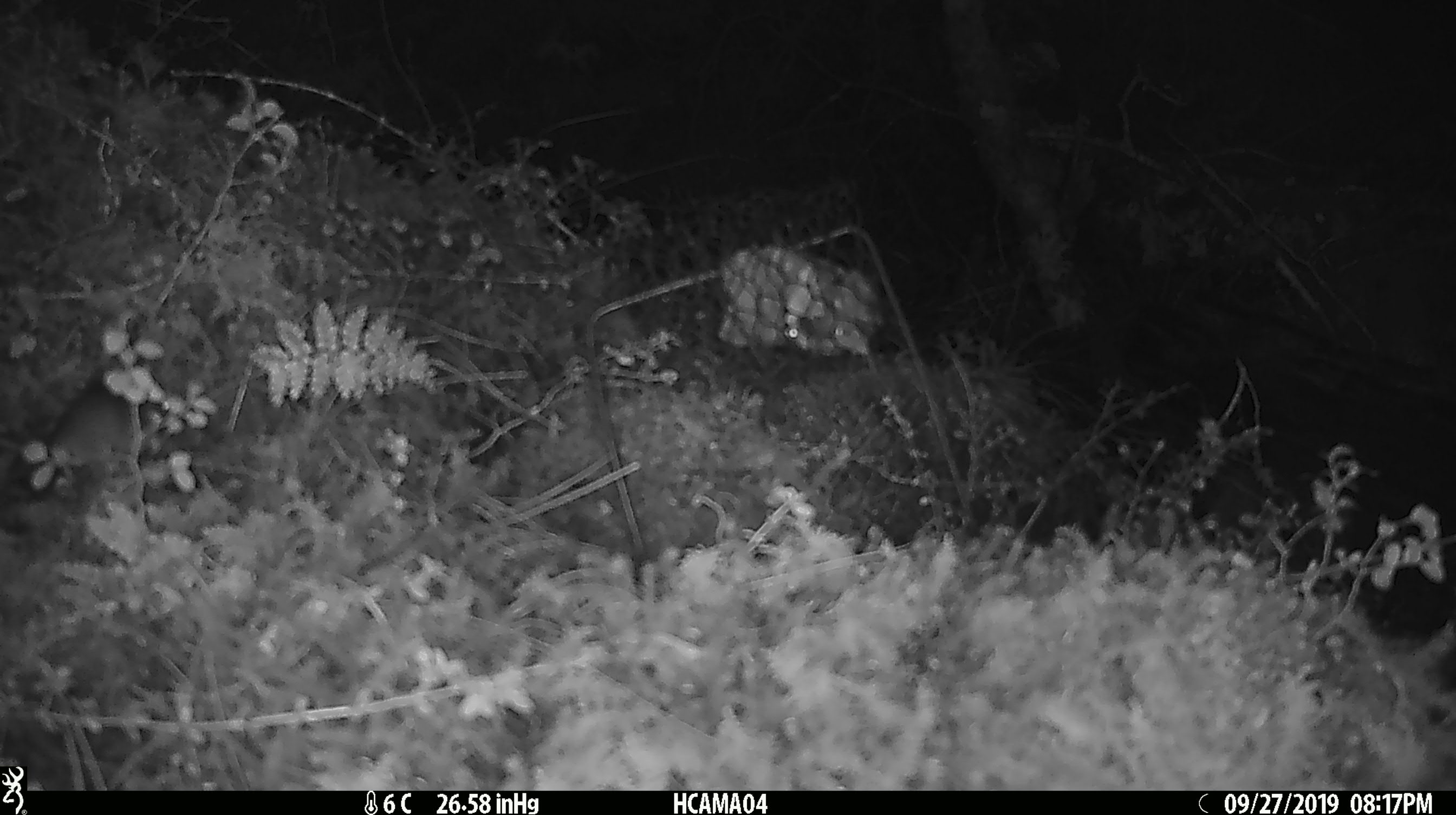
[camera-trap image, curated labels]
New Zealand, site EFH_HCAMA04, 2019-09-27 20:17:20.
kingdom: Animalia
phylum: Chordata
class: Mammalia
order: Rodentia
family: Muridae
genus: Mus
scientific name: Mus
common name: mouse